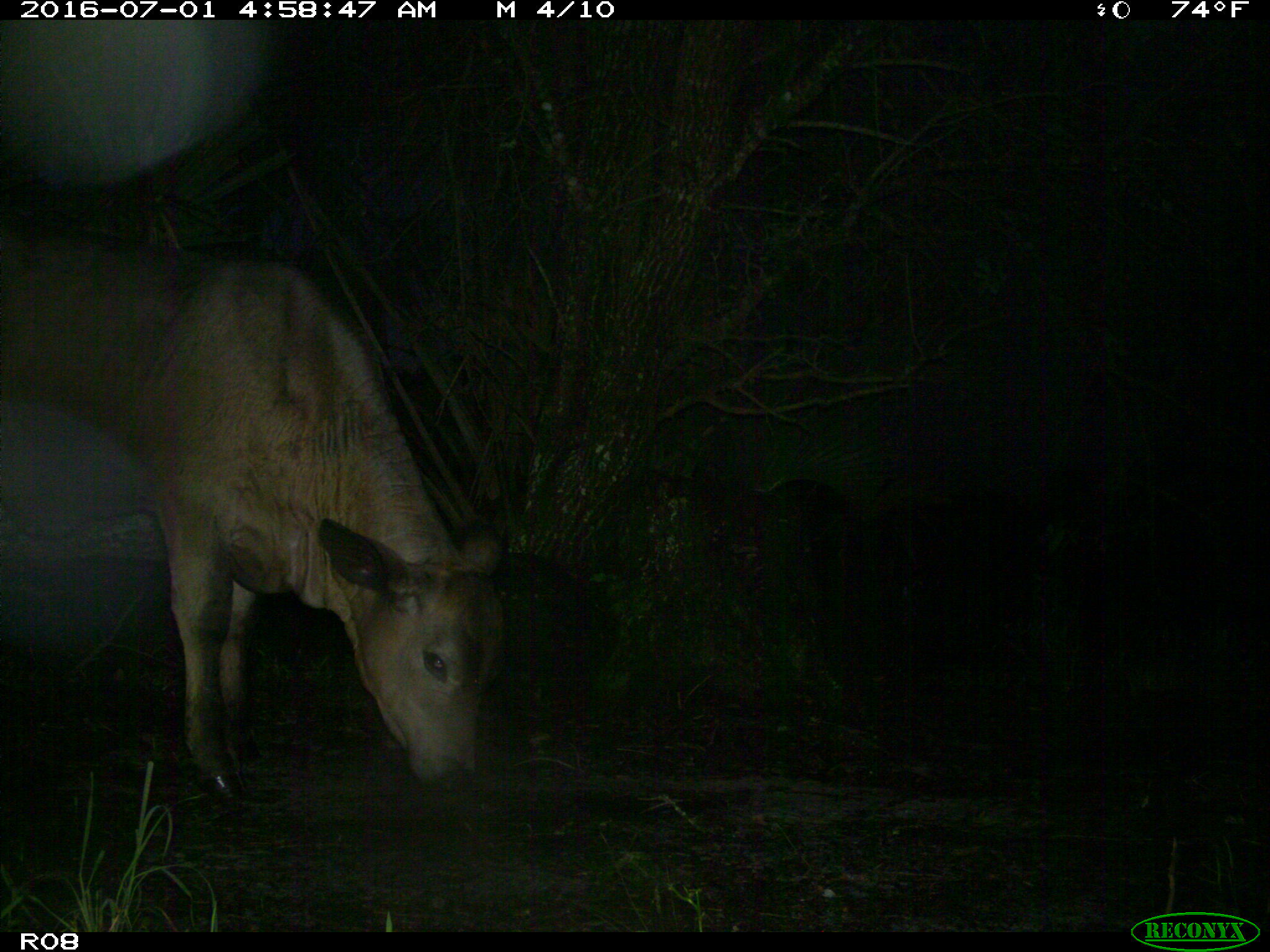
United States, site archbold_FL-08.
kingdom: Animalia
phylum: Chordata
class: Mammalia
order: Artiodactyla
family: Bovidae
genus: Bos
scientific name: Bos taurus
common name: domestic cow